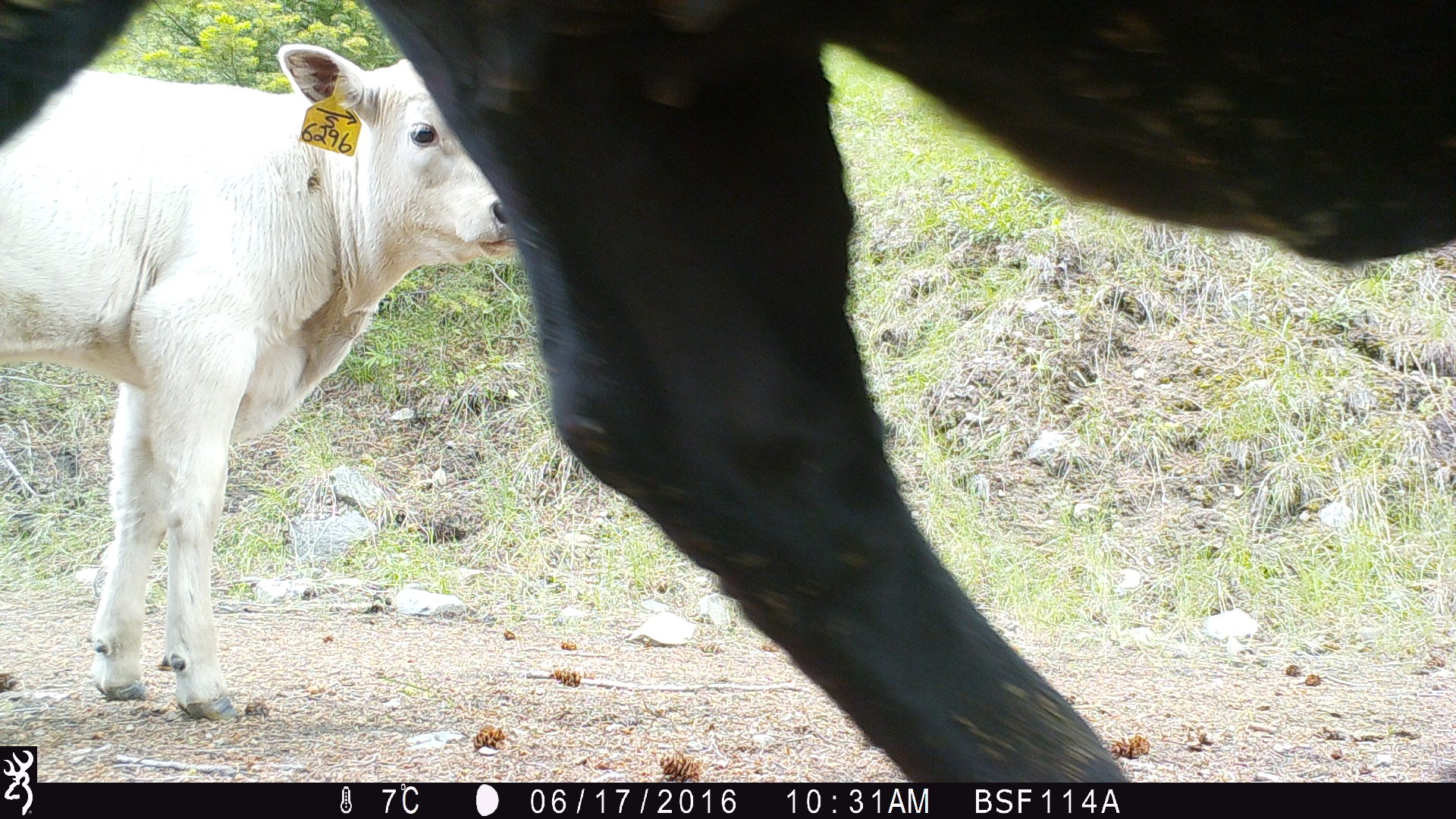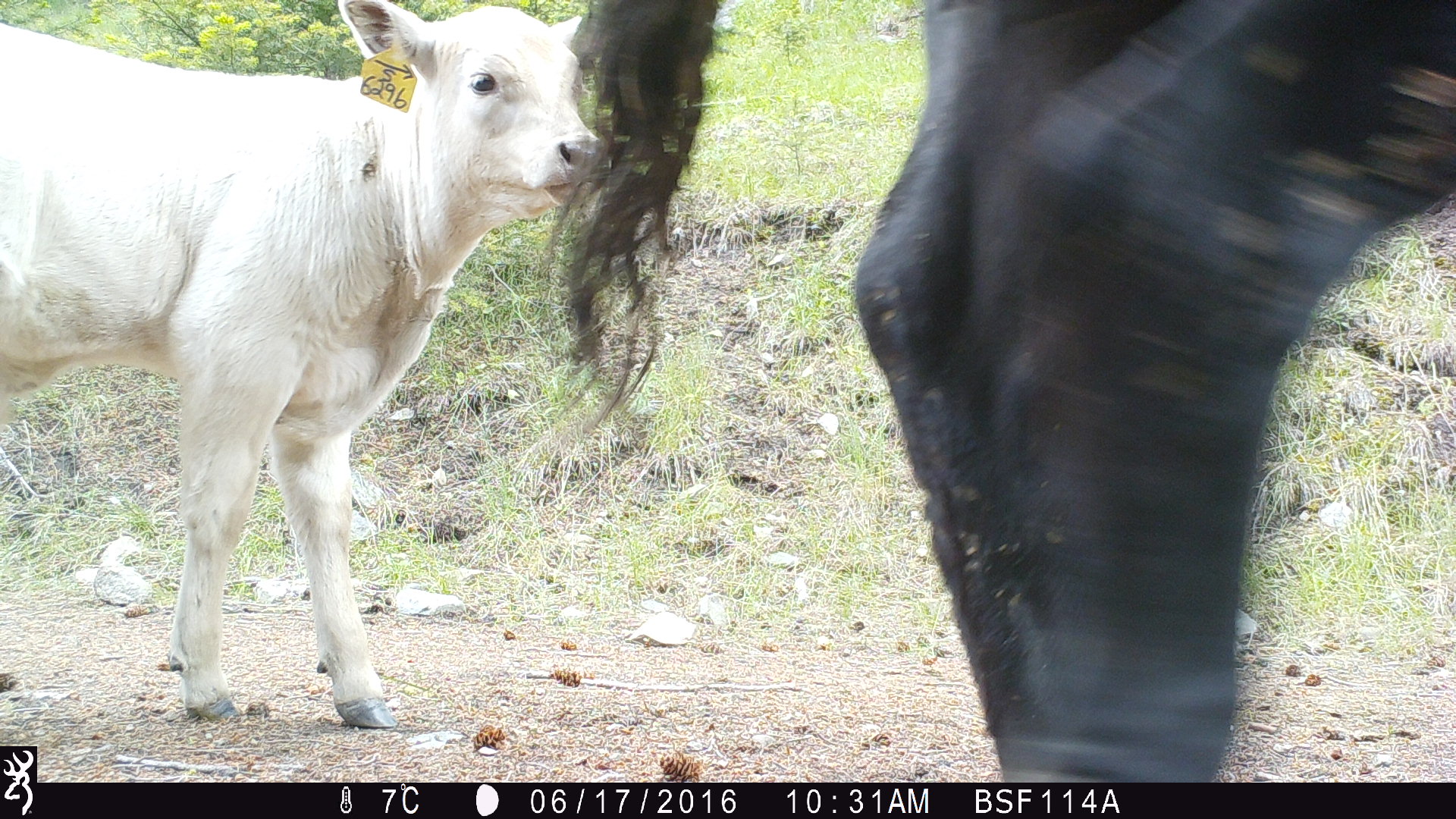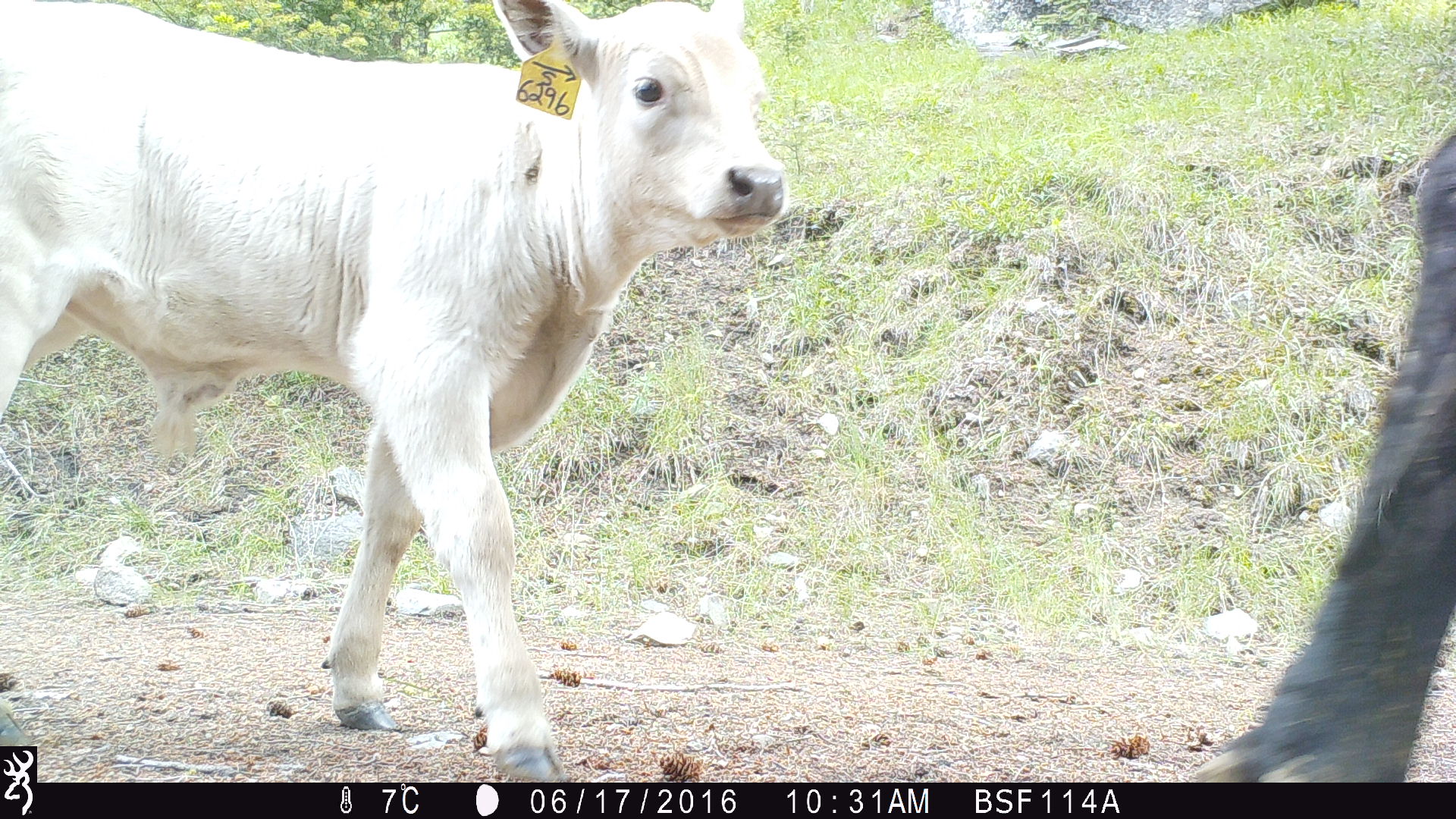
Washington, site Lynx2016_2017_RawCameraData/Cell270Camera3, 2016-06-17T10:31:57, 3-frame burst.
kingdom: Animalia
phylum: Chordata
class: Mammalia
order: Artiodactyla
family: Bovidae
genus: Bos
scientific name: Bos taurus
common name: domestic cattle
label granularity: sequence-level